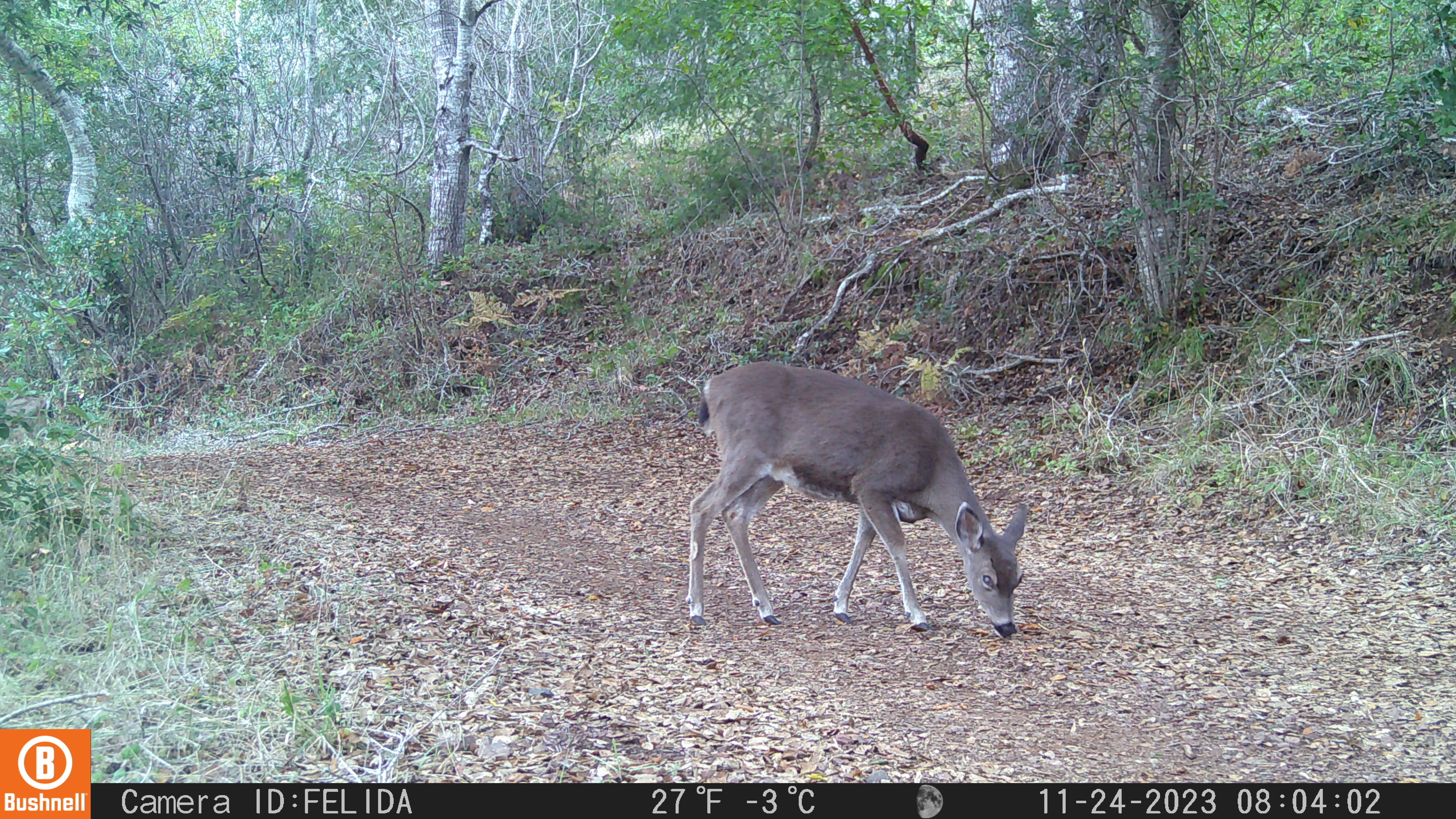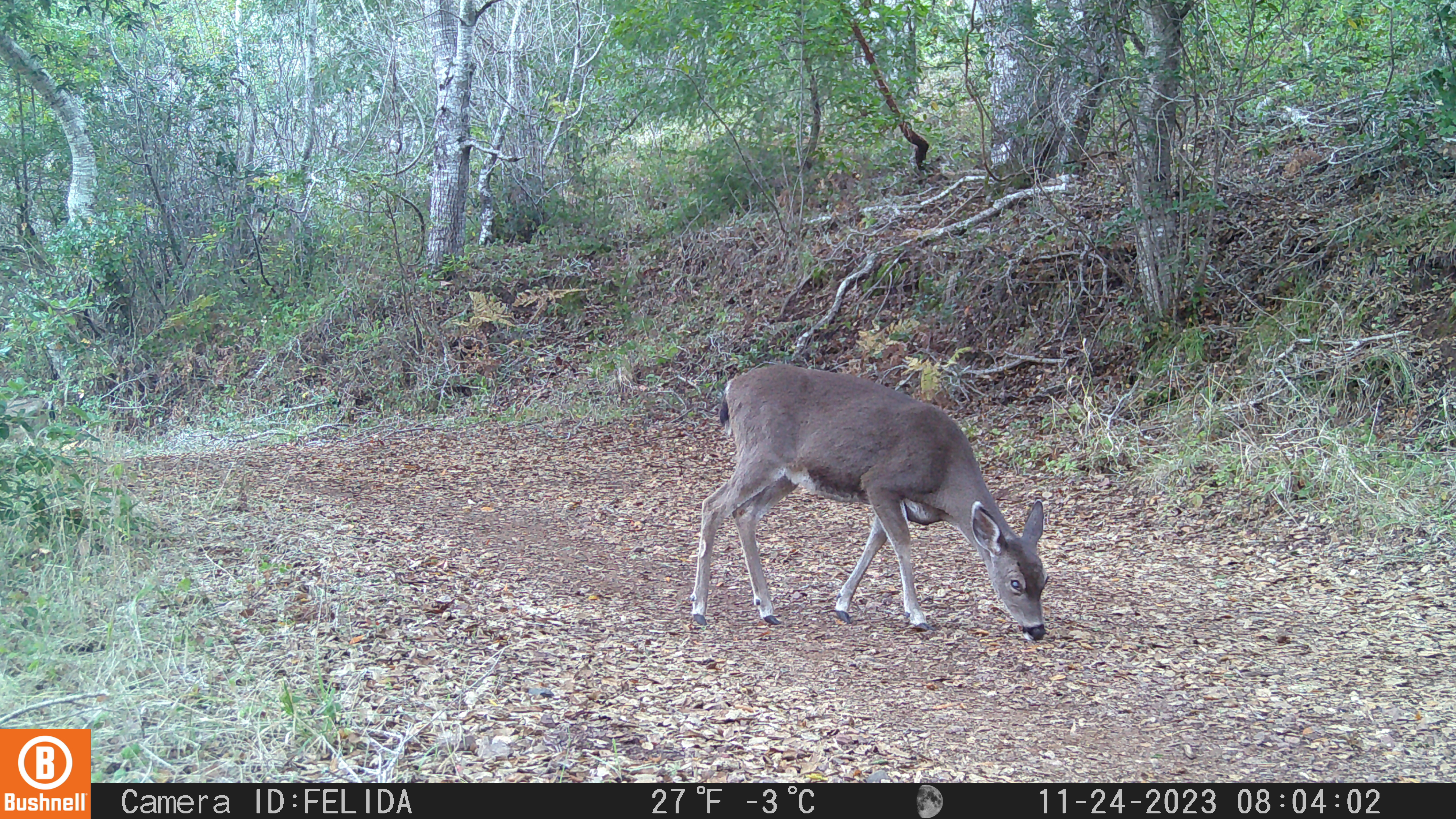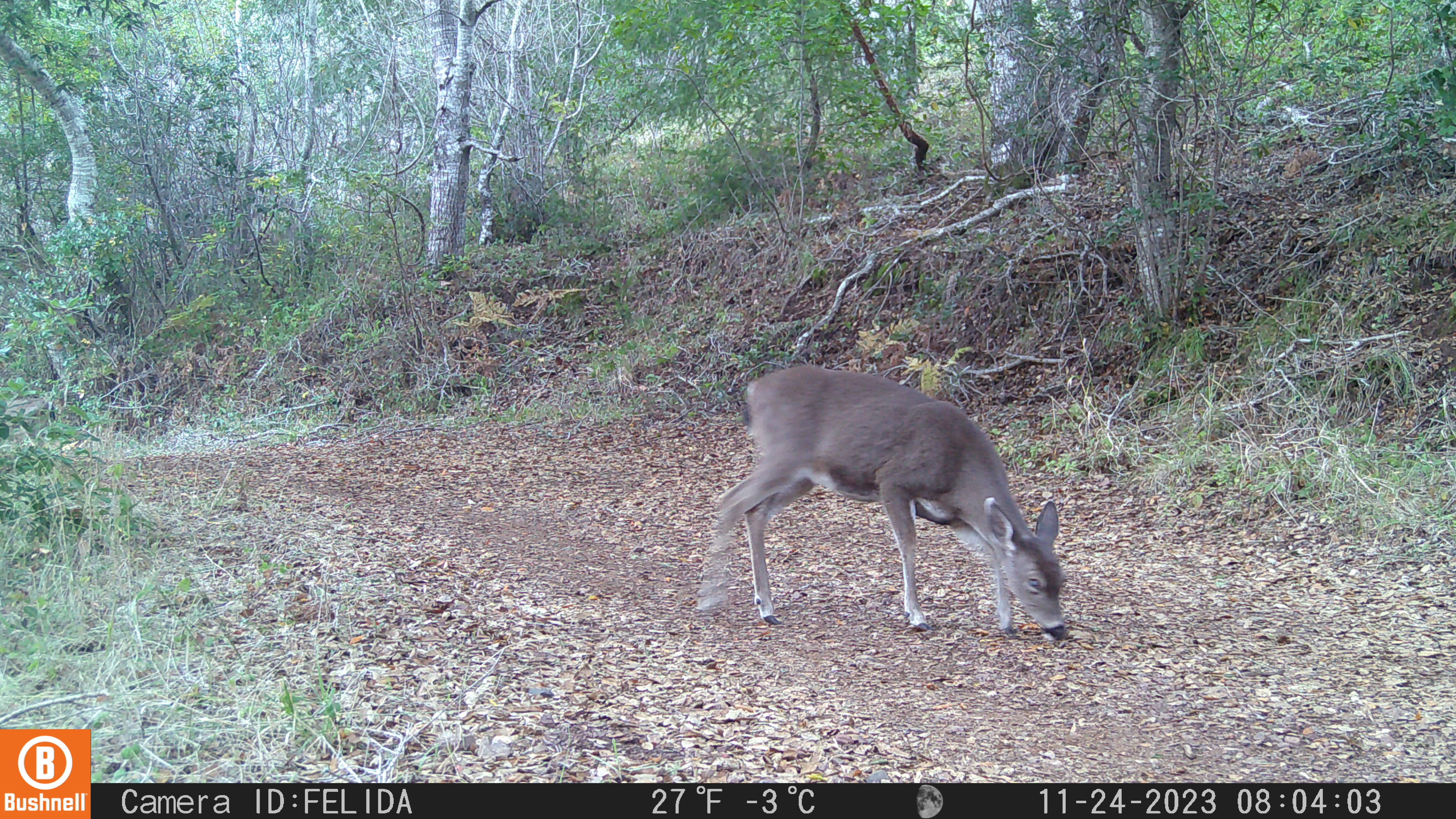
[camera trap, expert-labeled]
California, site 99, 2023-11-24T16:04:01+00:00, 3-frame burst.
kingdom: Animalia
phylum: Chordata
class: Mammalia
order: Artiodactyla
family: Cervidae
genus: Odocoileus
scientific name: Odocoileus hemionus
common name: mule deer